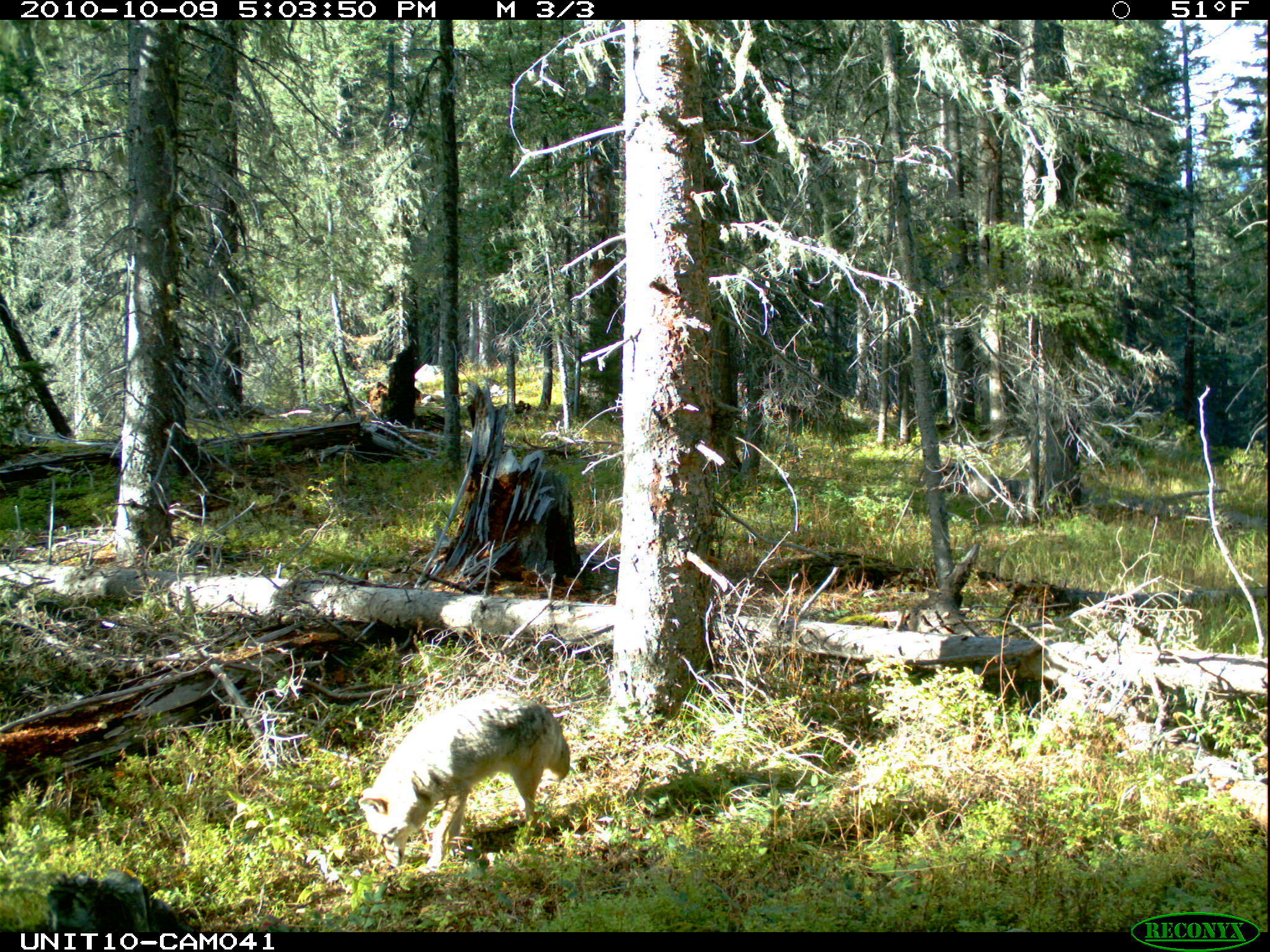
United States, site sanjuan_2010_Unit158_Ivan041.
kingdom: Animalia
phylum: Chordata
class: Mammalia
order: Carnivora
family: Canidae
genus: Canis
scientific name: Canis latrans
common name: coyote